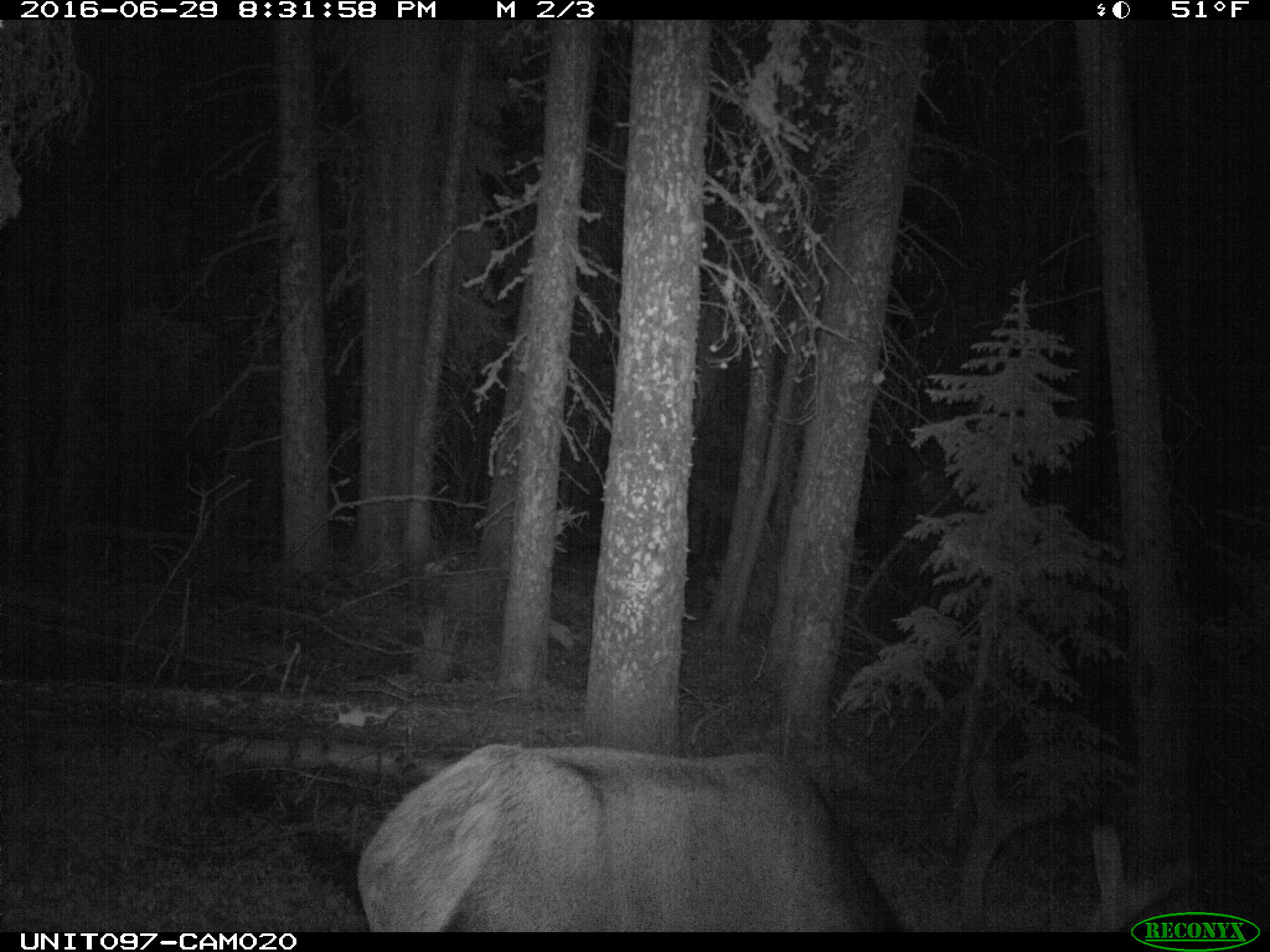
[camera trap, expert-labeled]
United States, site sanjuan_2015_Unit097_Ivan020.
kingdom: Animalia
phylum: Chordata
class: Mammalia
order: Artiodactyla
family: Cervidae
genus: Cervus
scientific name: Cervus elaphus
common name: red deer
Cervus elaphus (red deer).